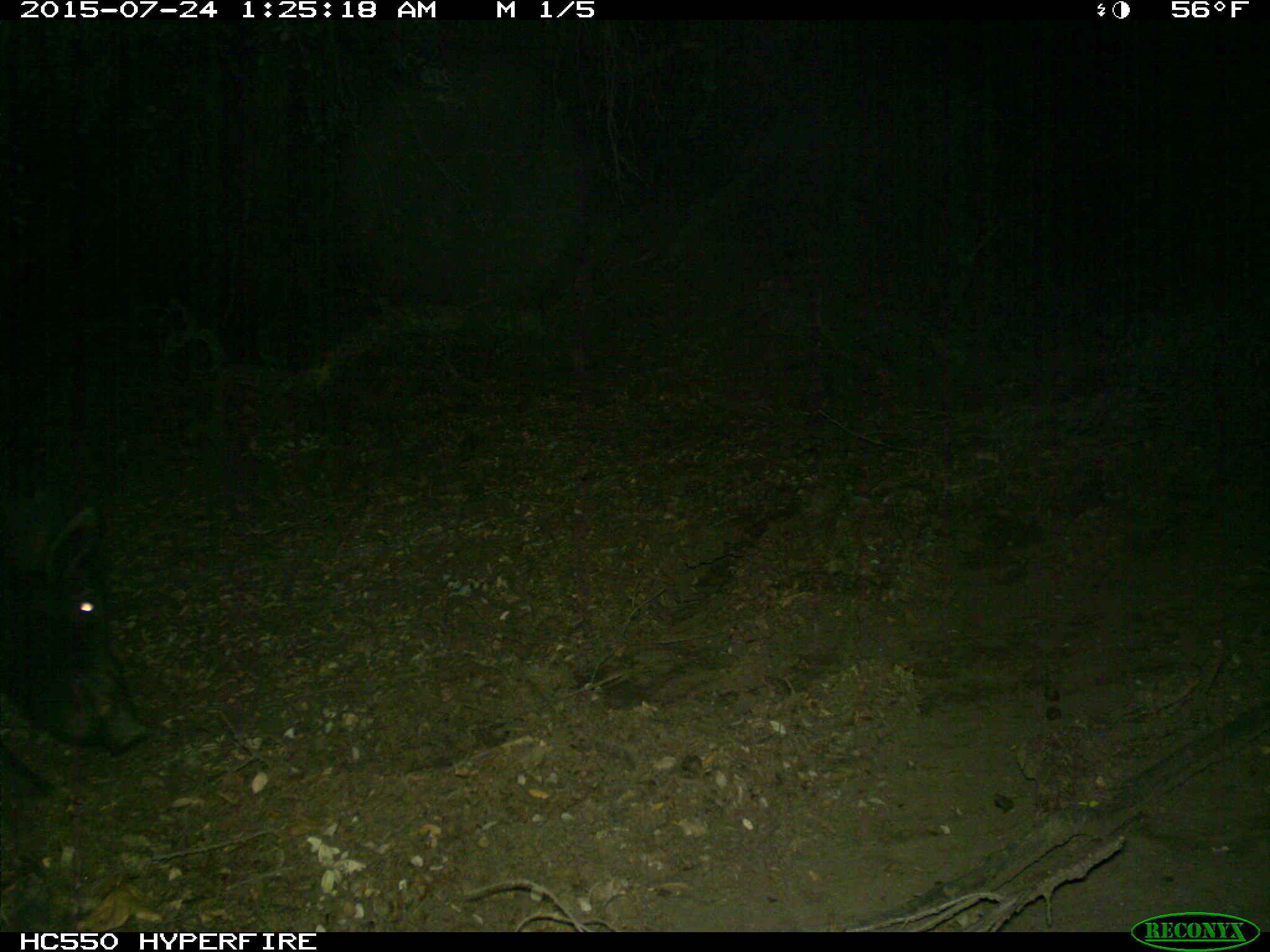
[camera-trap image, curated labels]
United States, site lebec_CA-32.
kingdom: Animalia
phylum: Chordata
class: Mammalia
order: Artiodactyla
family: Suidae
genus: Sus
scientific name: Sus scrofa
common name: wild boar